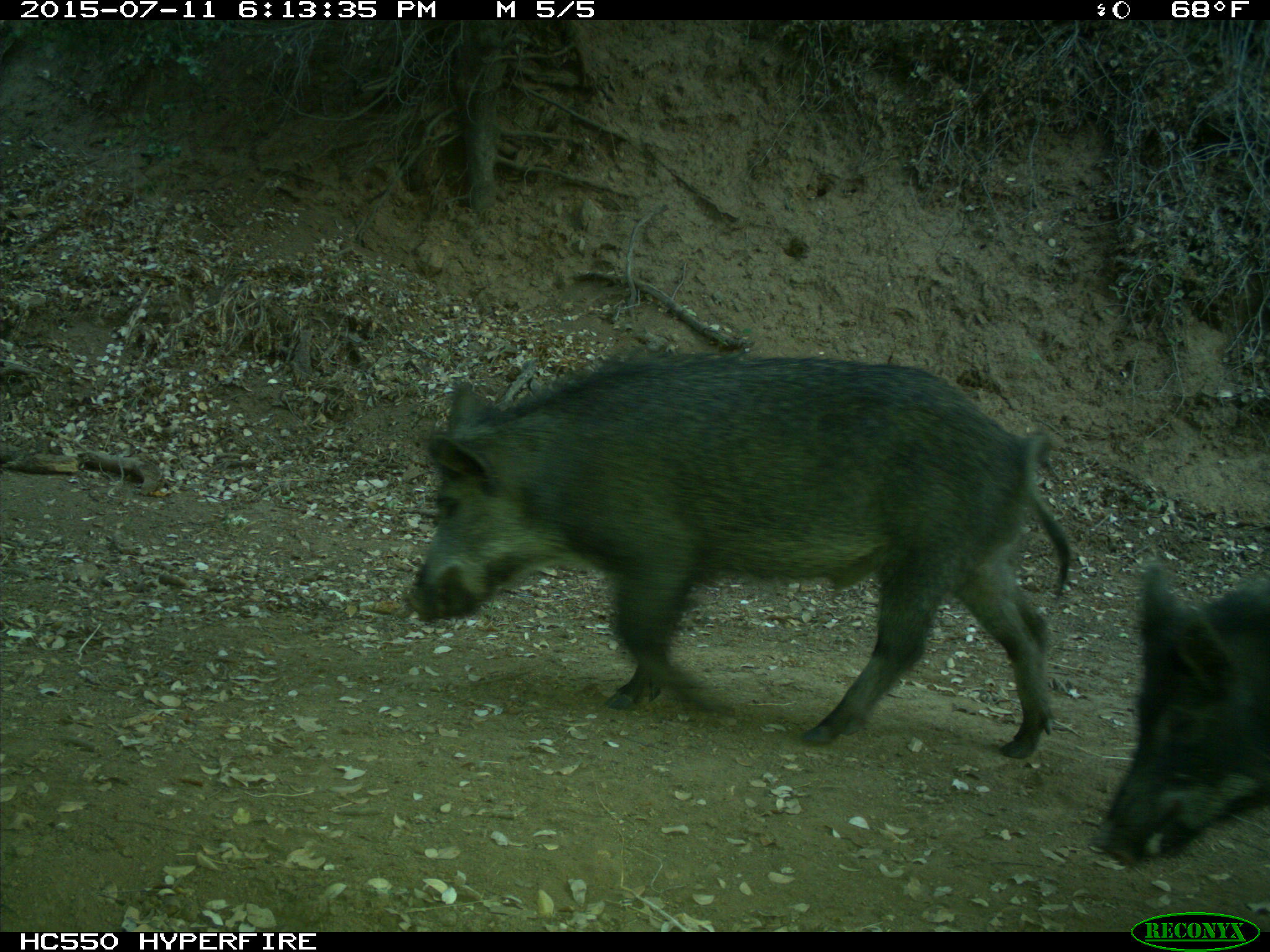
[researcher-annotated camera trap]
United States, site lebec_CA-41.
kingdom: Animalia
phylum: Chordata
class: Mammalia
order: Artiodactyla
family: Suidae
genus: Sus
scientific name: Sus scrofa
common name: wild boar